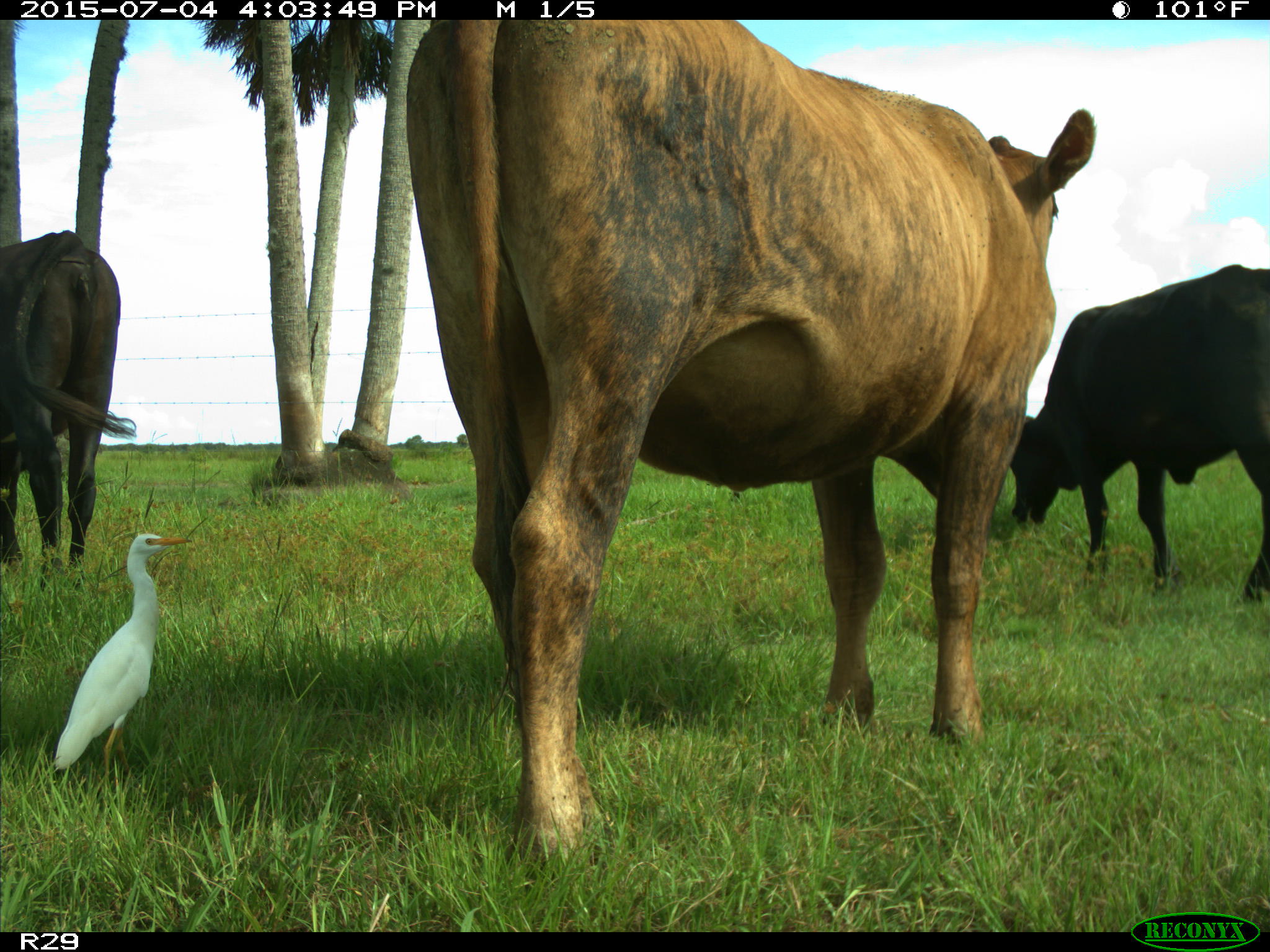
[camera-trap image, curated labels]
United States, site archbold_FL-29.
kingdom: Animalia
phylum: Chordata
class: Mammalia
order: Artiodactyla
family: Bovidae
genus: Bos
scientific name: Bos taurus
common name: domestic cow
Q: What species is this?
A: Bos taurus (domestic cow).